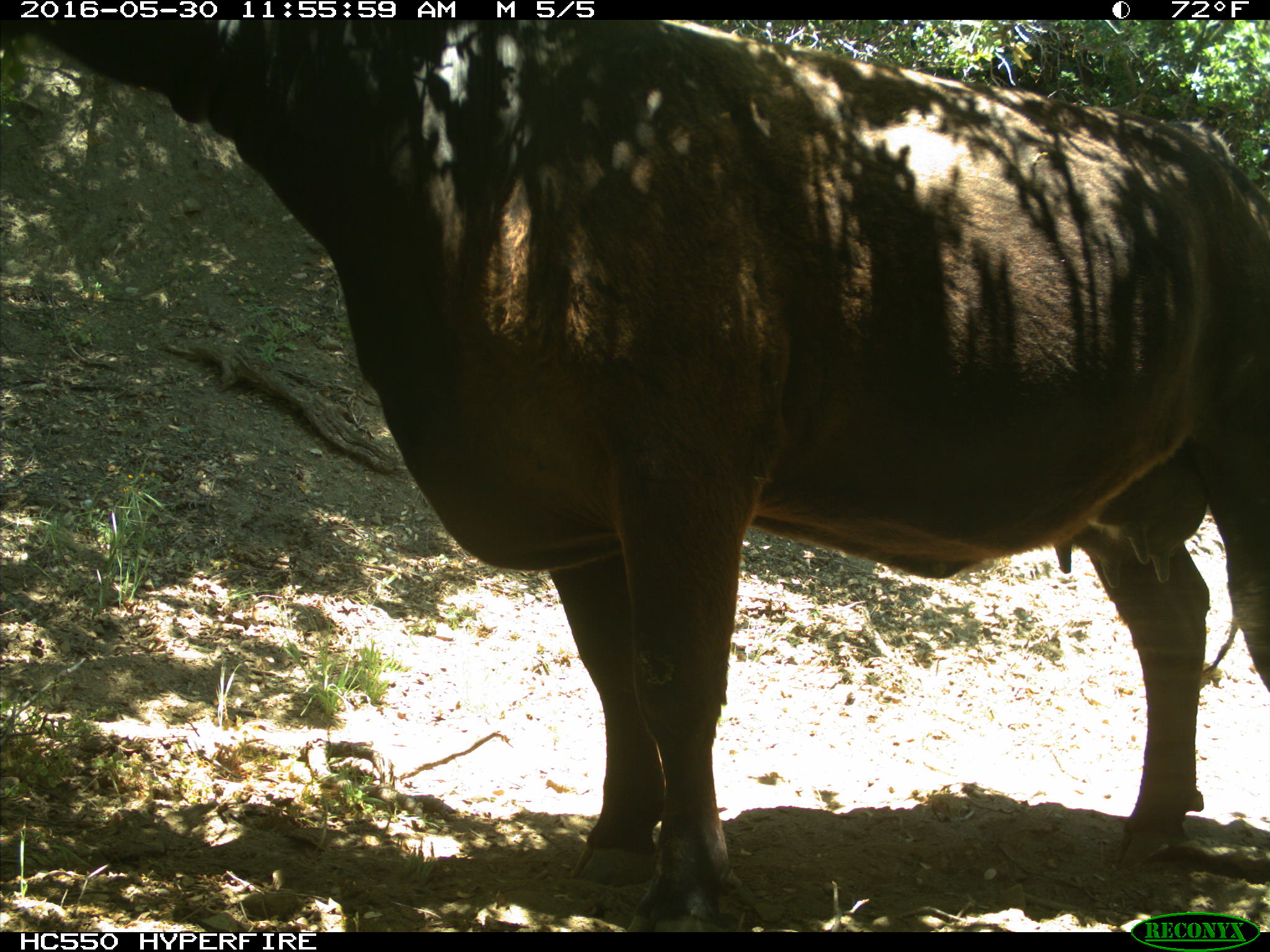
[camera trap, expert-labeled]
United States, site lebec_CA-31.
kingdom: Animalia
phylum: Chordata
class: Mammalia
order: Artiodactyla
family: Bovidae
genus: Bos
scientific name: Bos taurus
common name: domestic cow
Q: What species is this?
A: Bos taurus (domestic cow).